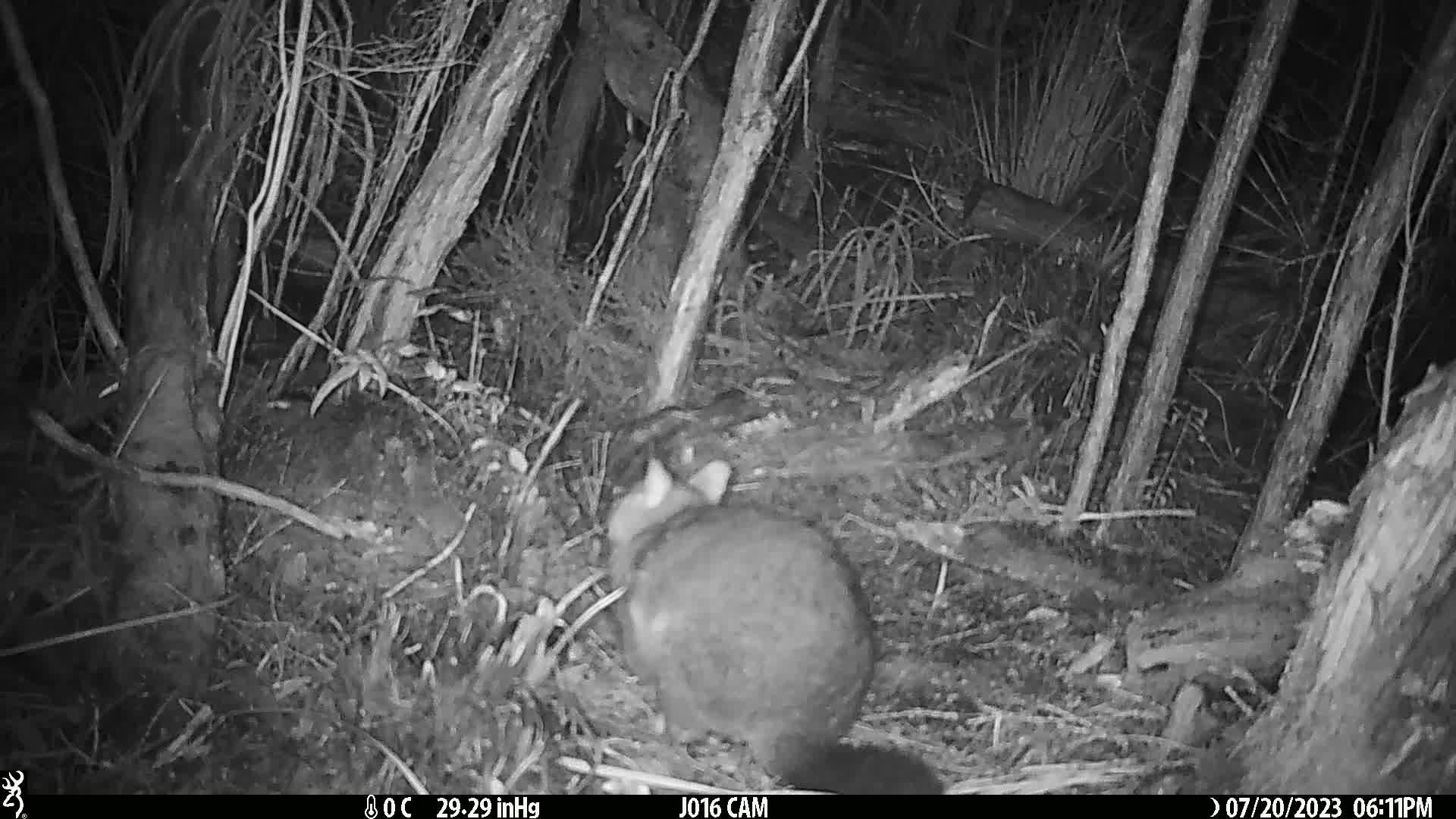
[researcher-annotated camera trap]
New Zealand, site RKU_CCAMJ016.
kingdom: Animalia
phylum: Chordata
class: Mammalia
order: Diprotodontia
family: Phalangeridae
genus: Trichosurus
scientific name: Trichosurus vulpecula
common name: common brushtail possum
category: possum